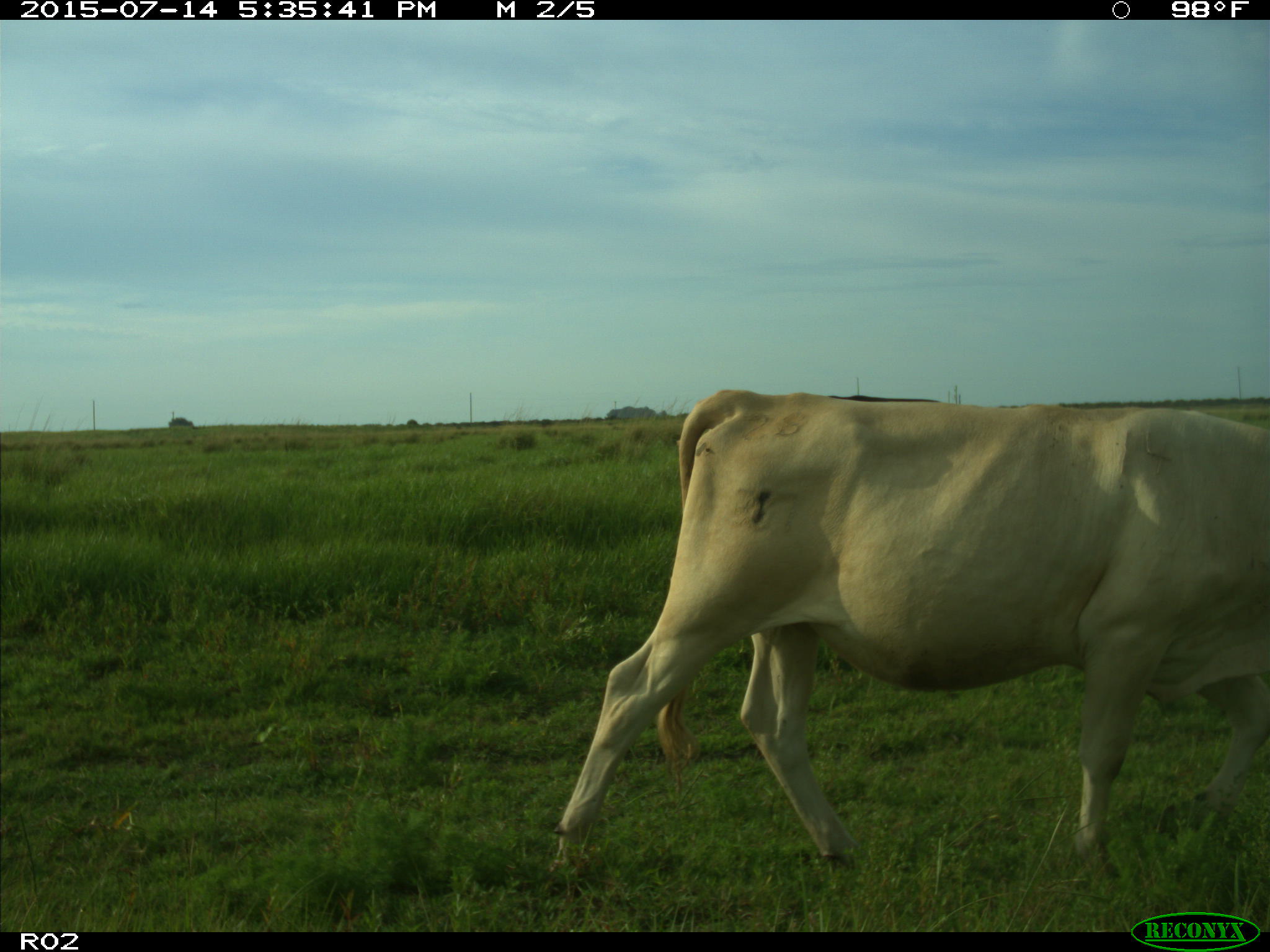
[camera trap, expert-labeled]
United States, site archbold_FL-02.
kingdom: Animalia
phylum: Chordata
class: Mammalia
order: Artiodactyla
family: Bovidae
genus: Bos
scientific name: Bos taurus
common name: domestic cow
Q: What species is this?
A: Bos taurus (domestic cow).